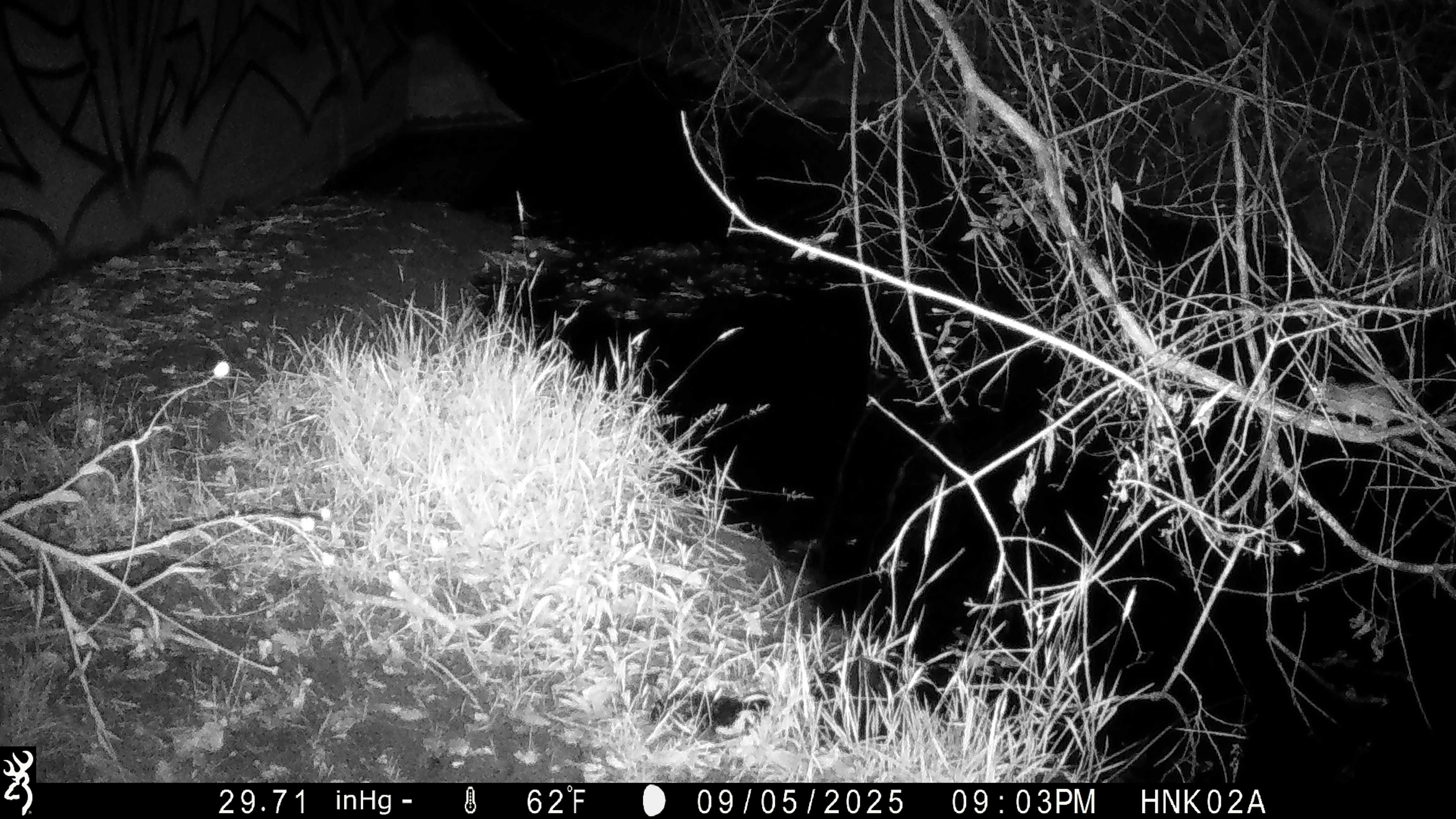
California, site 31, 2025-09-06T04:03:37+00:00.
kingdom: Animalia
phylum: Chordata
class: Mammalia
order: Rodentia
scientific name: Rodentia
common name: mouse or rat